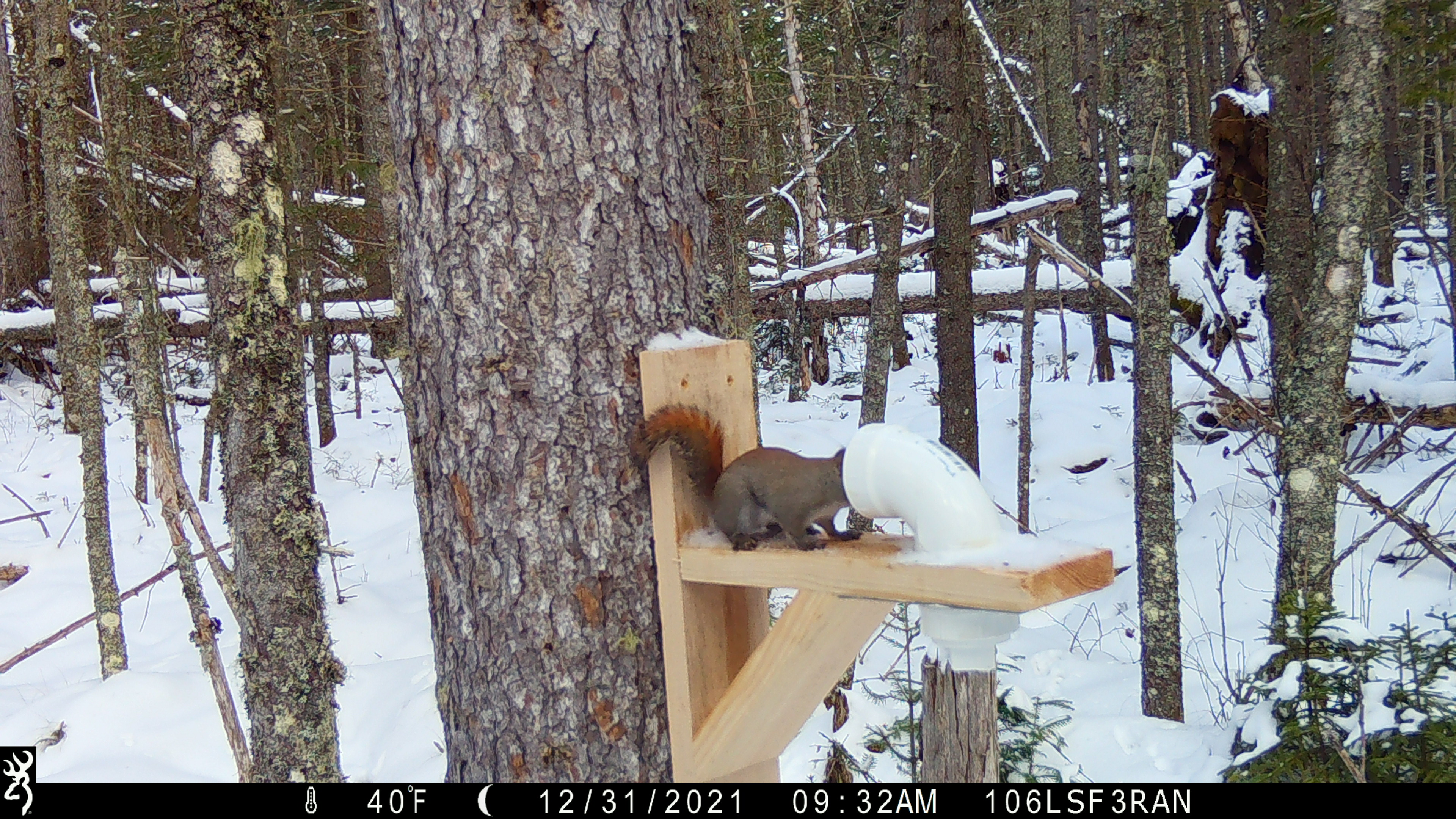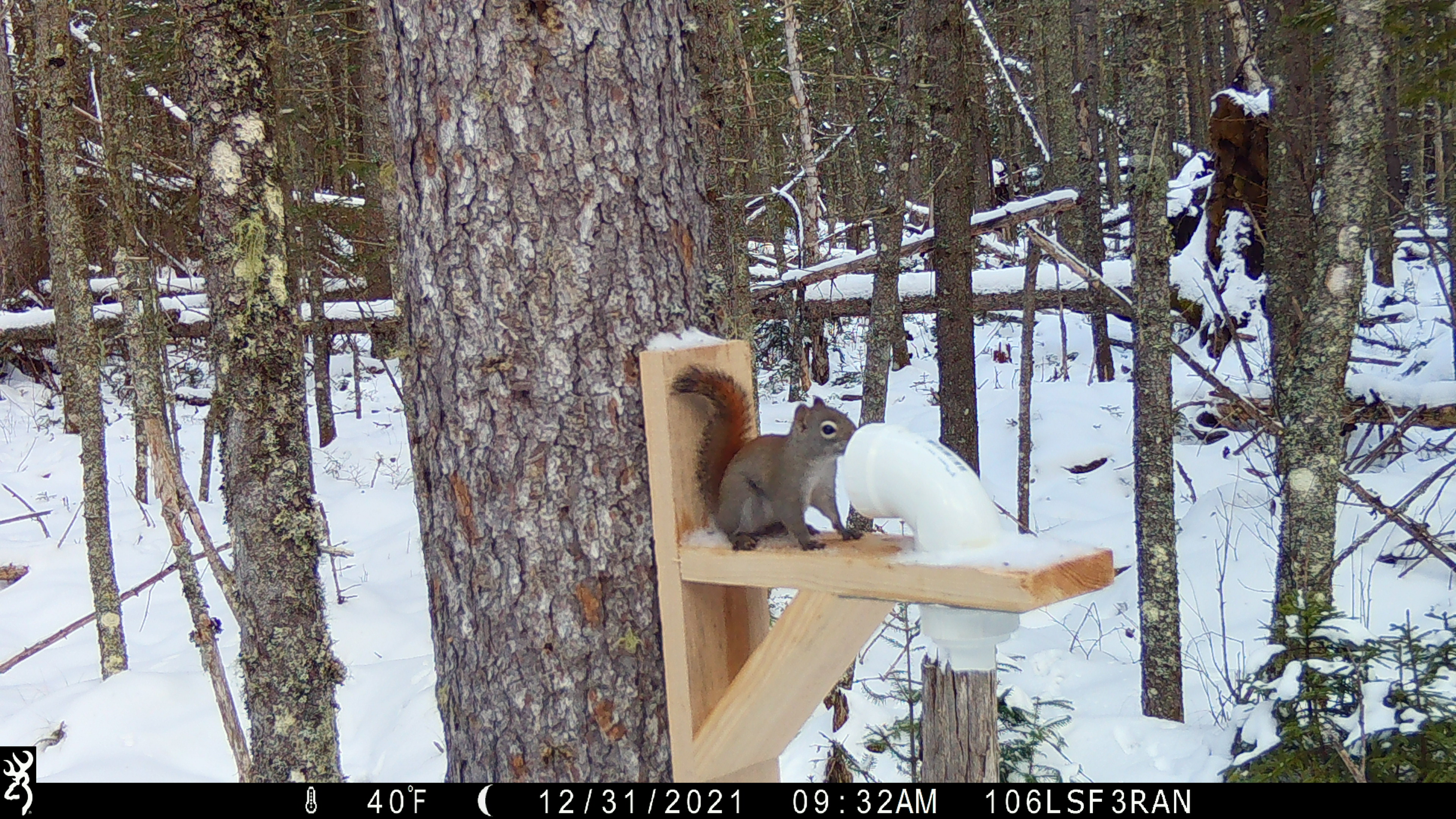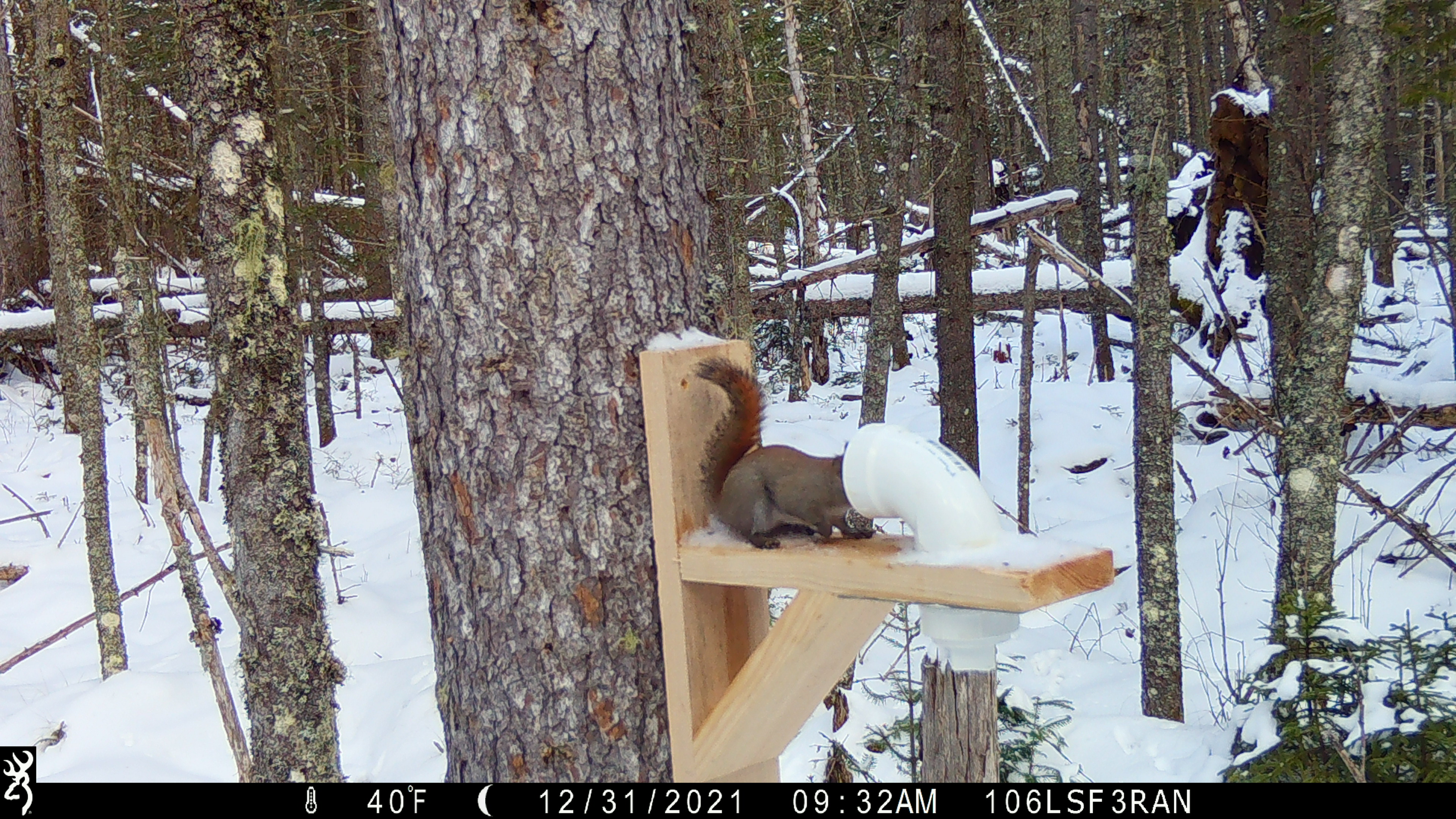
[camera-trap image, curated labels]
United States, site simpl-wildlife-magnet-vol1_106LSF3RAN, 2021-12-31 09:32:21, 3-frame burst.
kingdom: Animalia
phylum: Chordata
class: Mammalia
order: Rodentia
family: Sciuridae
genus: Tamiasciurus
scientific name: Tamiasciurus hudsonicus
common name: red squirrel